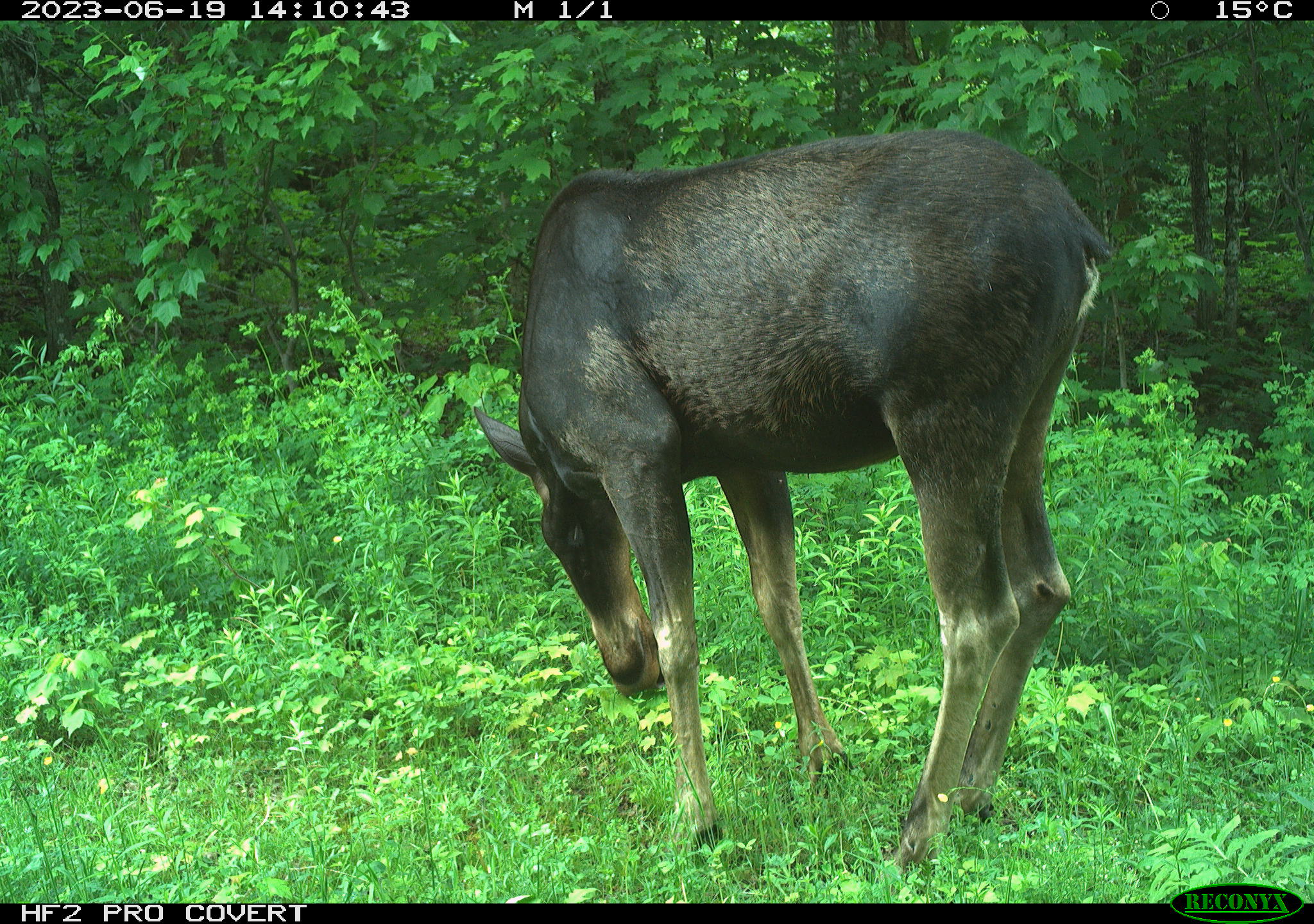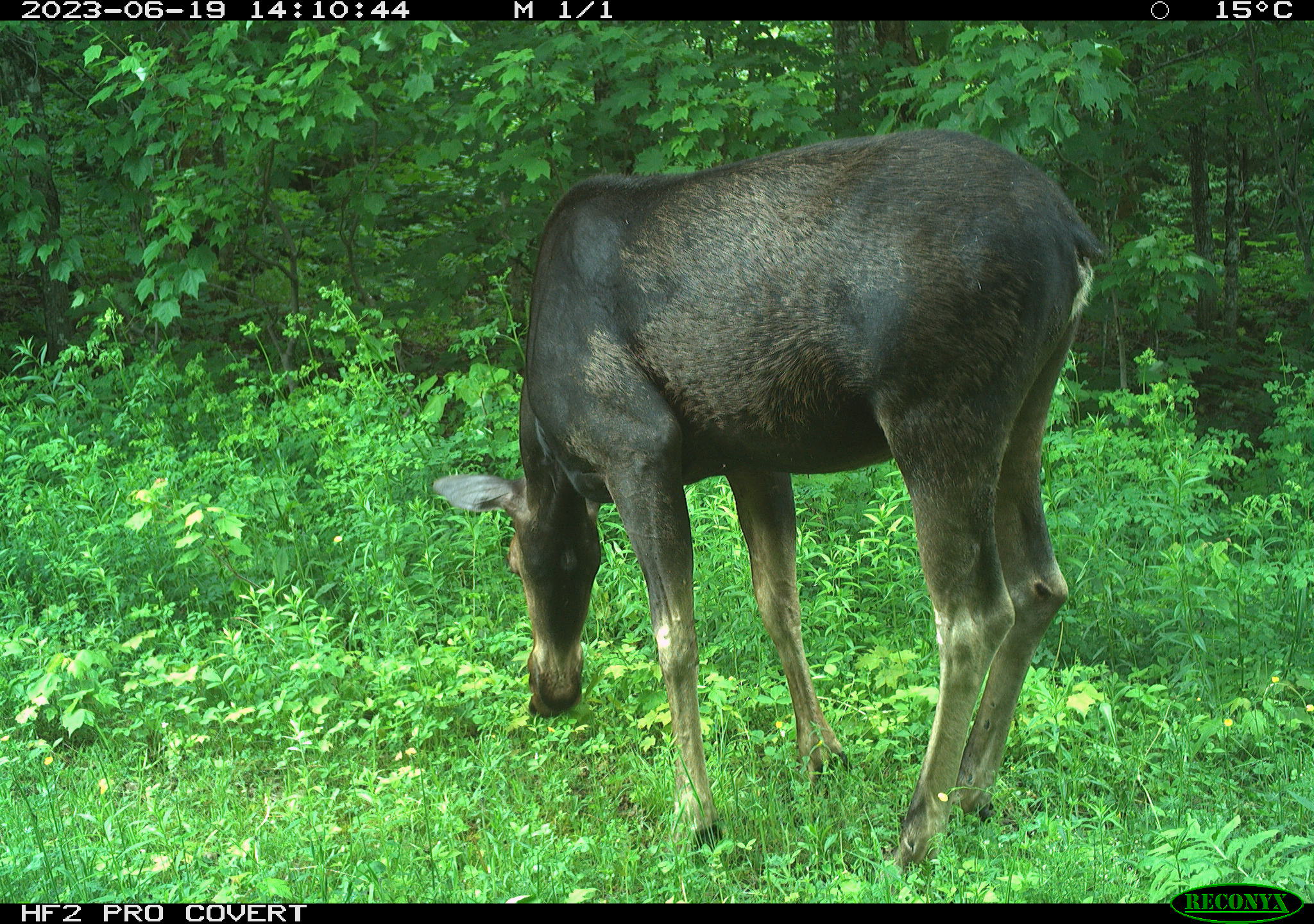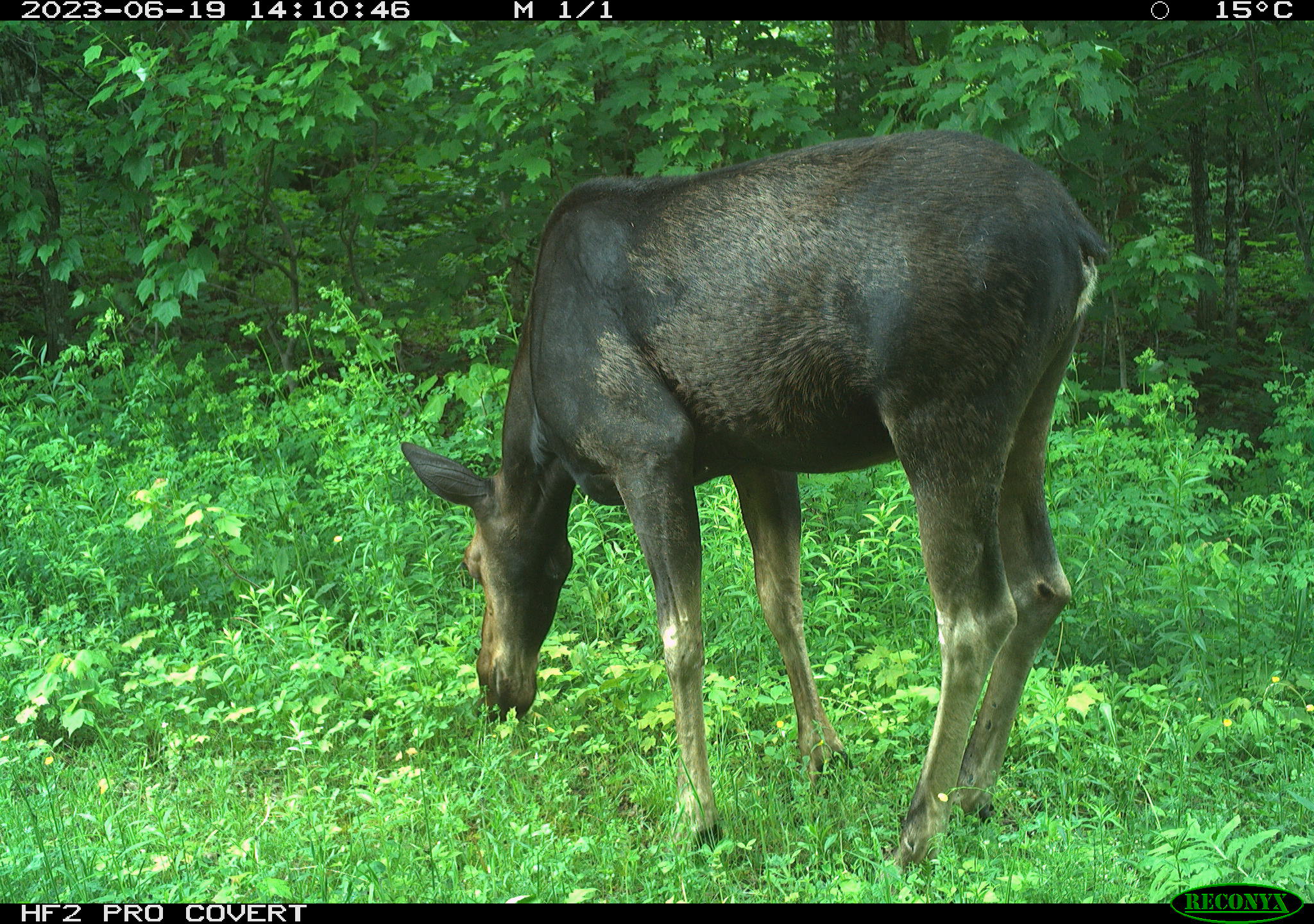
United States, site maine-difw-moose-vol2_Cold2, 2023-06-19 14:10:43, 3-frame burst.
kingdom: Animalia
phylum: Chordata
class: Mammalia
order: Artiodactyla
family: Cervidae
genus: Alces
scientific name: Alces alces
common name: moose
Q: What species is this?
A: Moose (Alces alces).